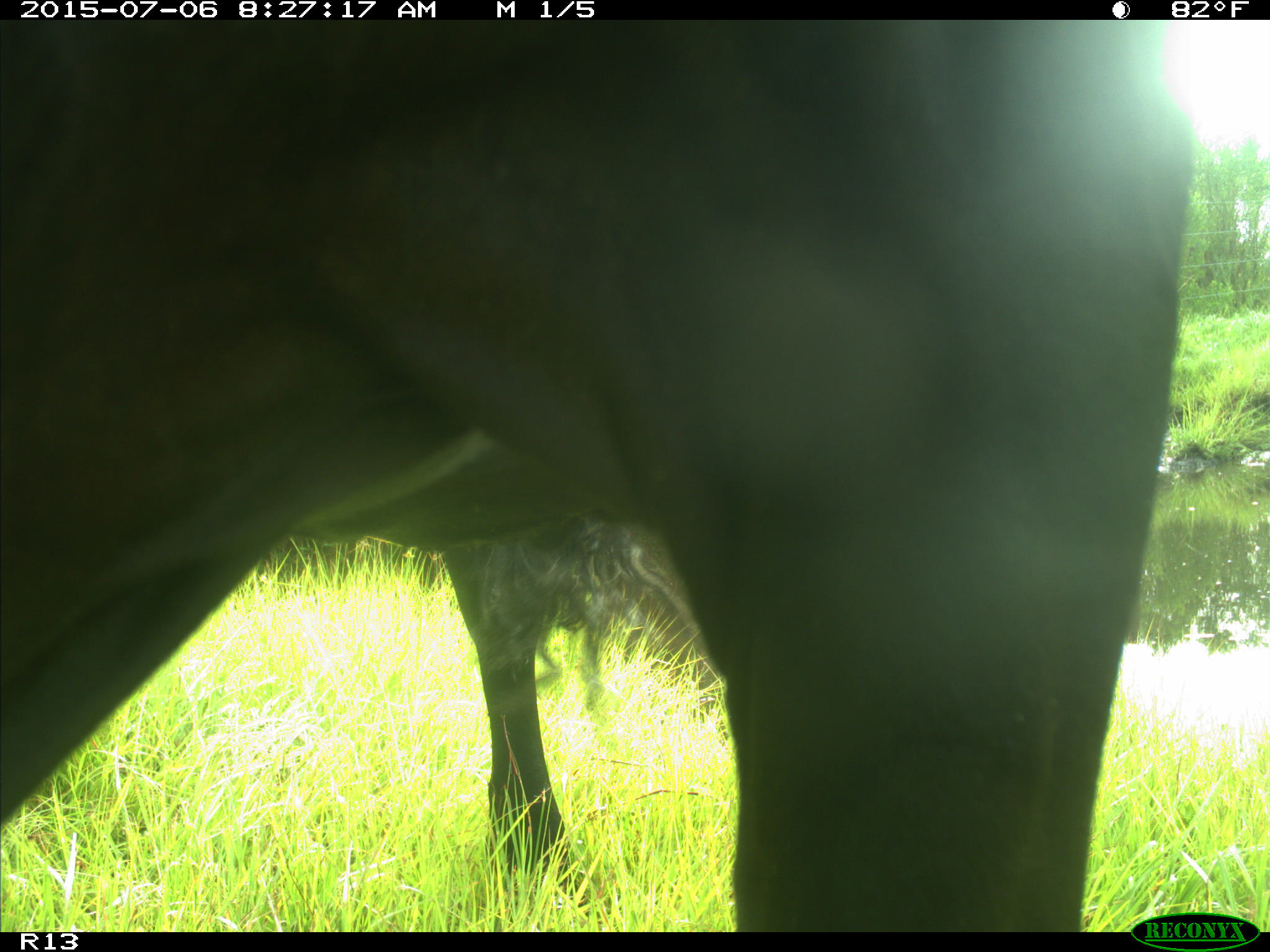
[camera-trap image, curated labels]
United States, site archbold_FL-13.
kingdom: Animalia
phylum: Chordata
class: Mammalia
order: Artiodactyla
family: Bovidae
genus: Bos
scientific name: Bos taurus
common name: domestic cow